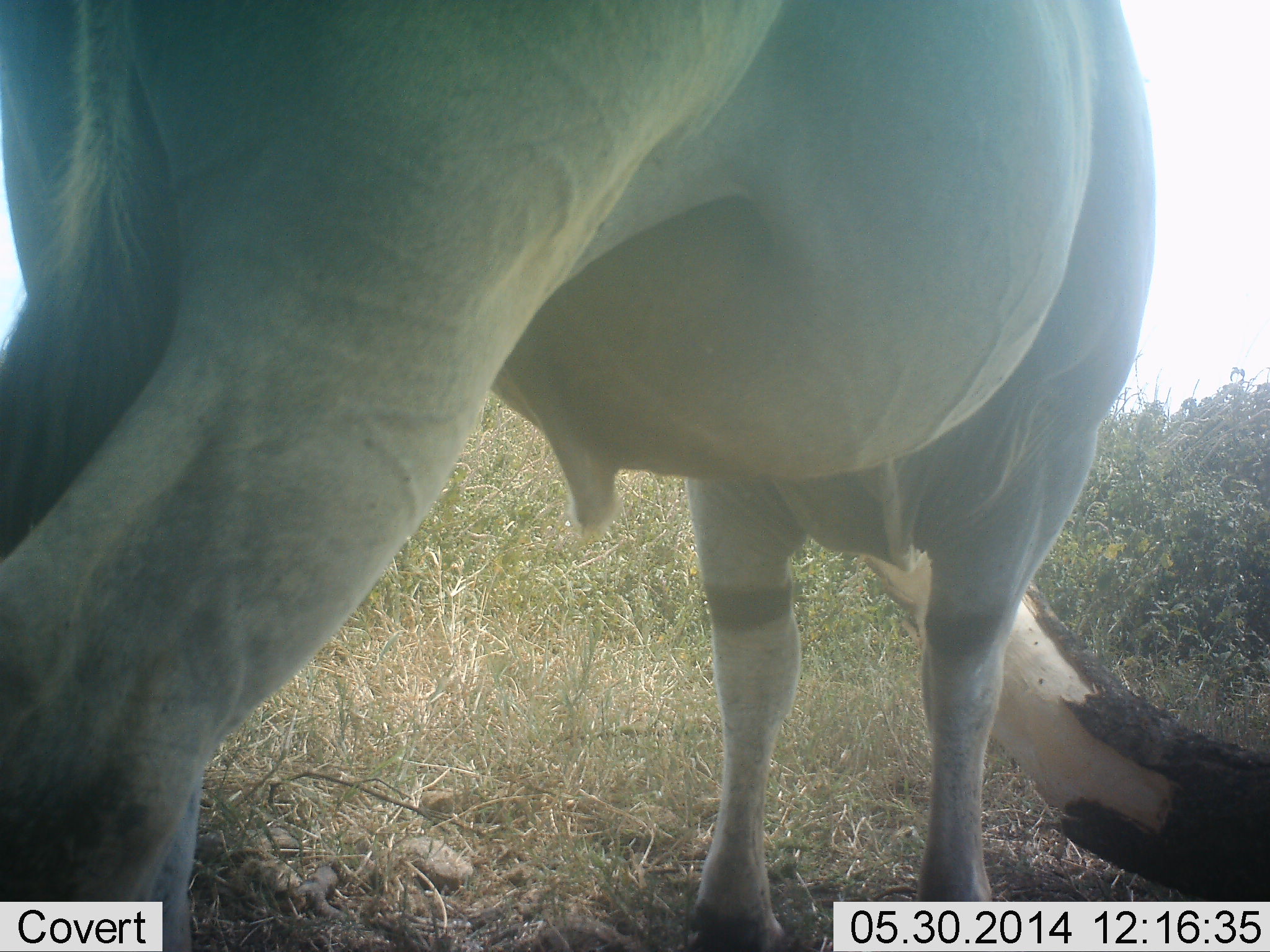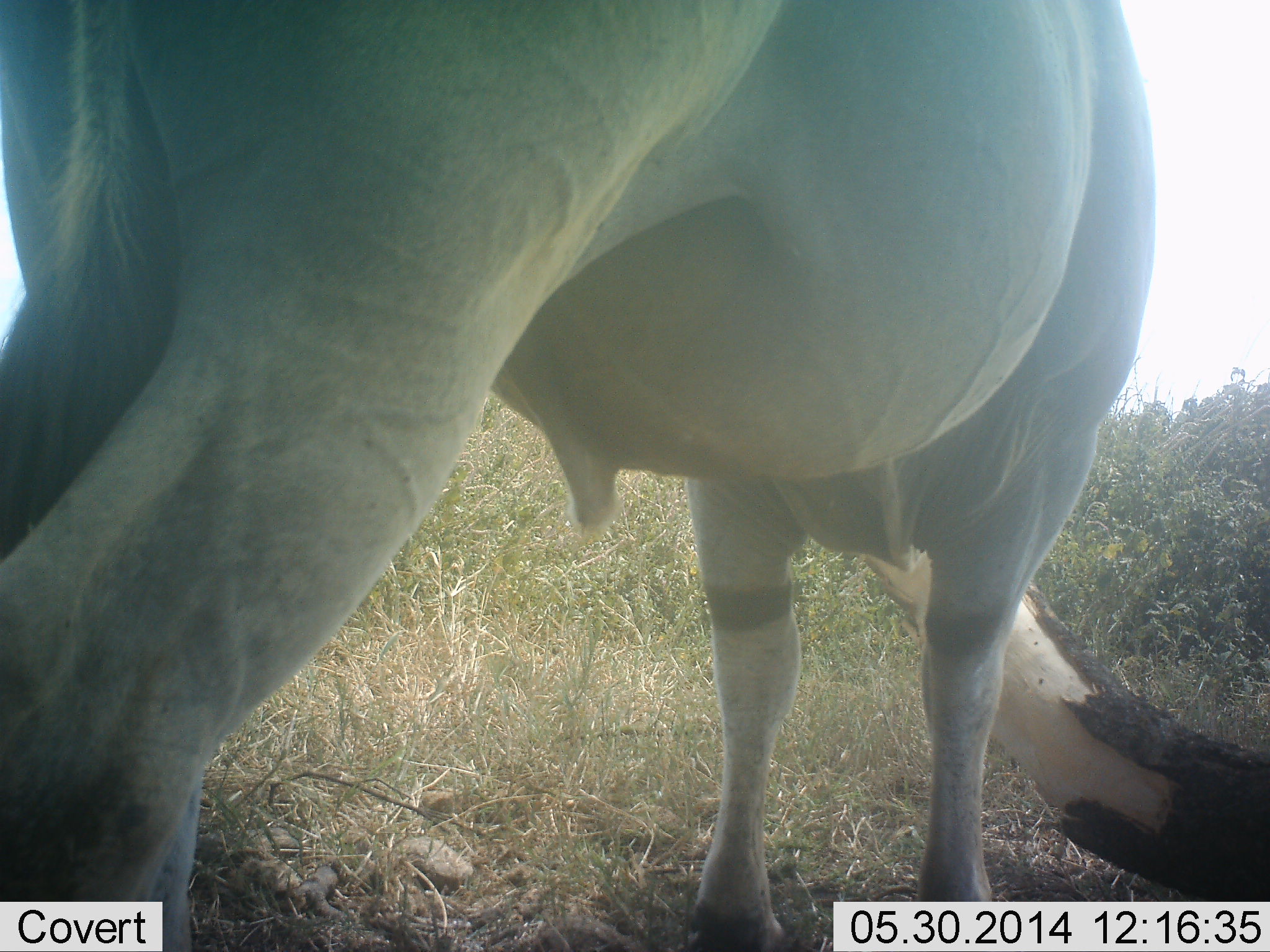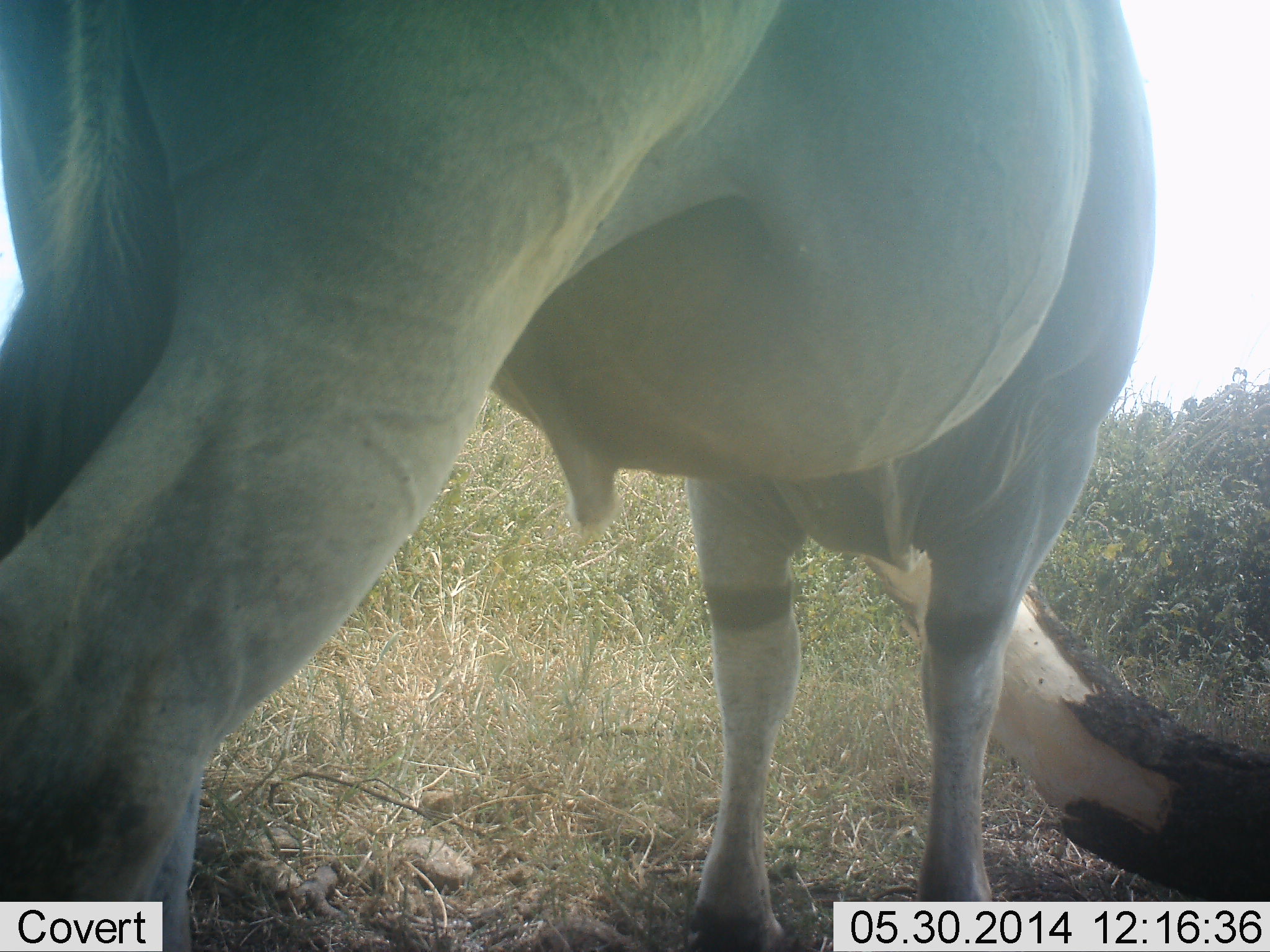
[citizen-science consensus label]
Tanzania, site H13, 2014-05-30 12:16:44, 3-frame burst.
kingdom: Animalia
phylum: Chordata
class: Mammalia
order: Artiodactyla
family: Bovidae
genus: Tragelaphus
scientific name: Tragelaphus oryx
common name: eland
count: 1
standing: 100%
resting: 0%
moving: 0%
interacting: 0%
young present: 0%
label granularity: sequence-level